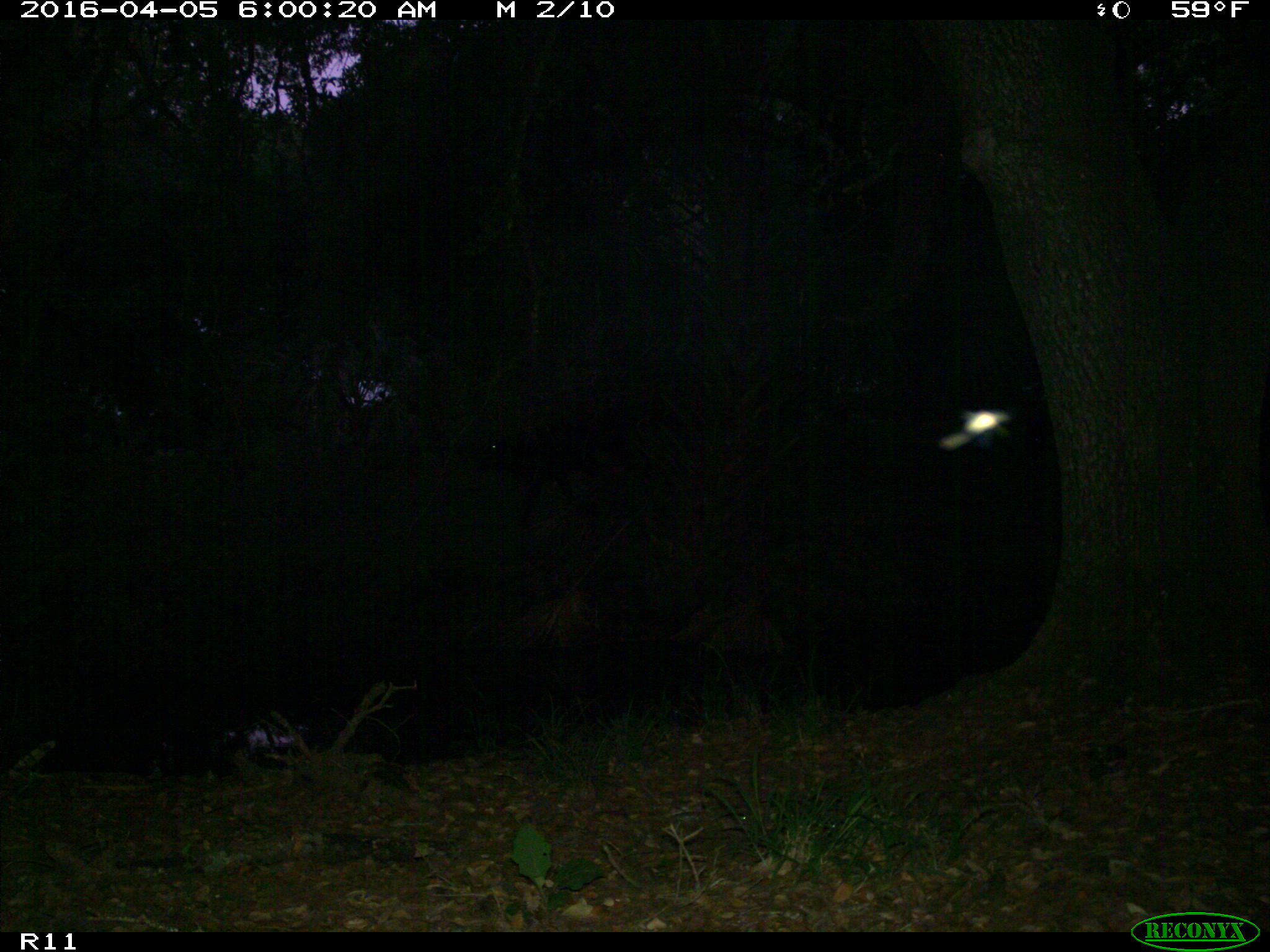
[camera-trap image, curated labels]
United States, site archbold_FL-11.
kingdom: Animalia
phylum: Chordata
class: Mammalia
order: Artiodactyla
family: Bovidae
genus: Bos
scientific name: Bos taurus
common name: domestic cow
Bos taurus (domestic cow).